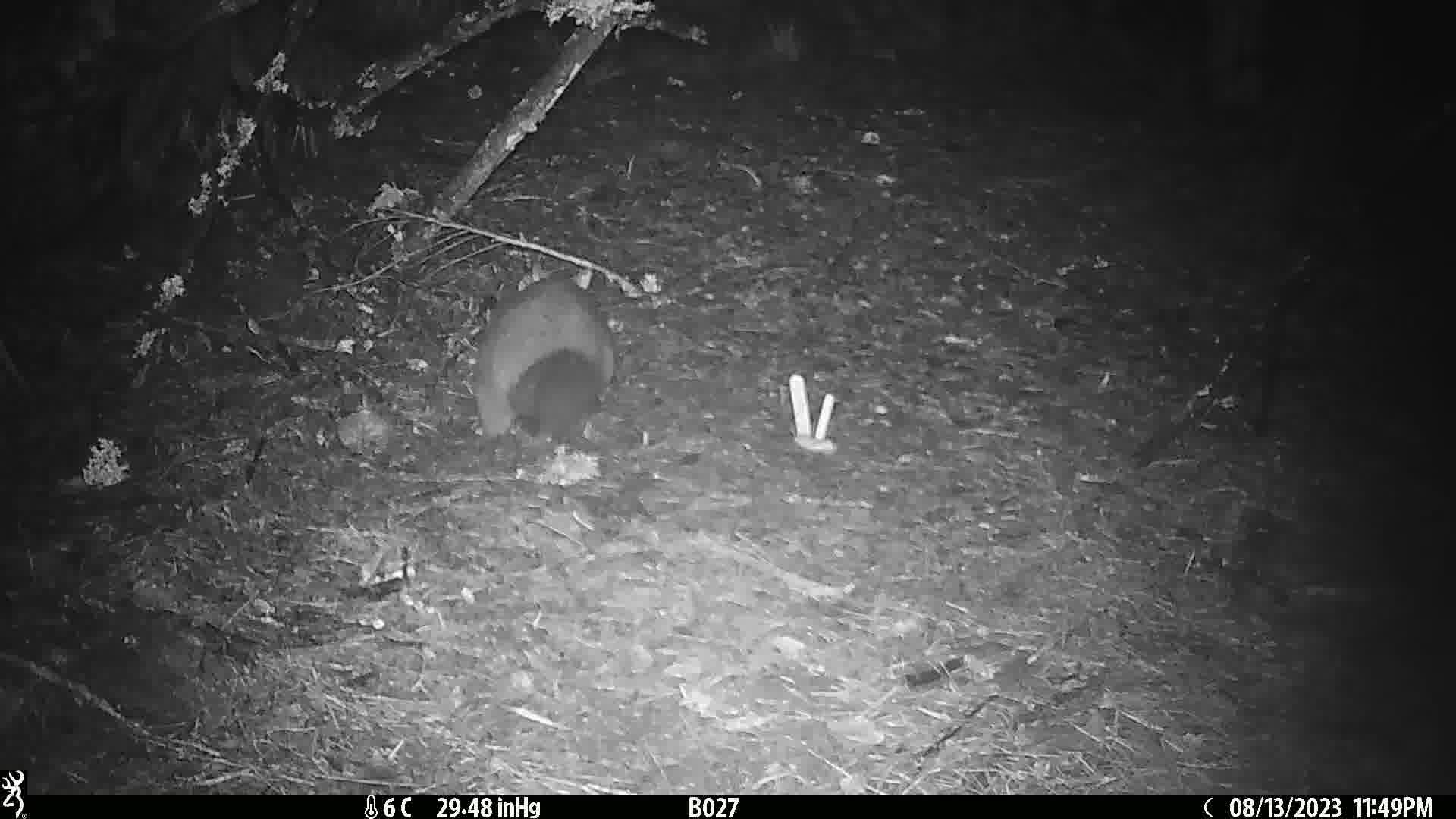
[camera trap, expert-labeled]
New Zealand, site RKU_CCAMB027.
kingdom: Animalia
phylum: Chordata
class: Mammalia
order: Diprotodontia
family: Phalangeridae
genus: Trichosurus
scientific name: Trichosurus vulpecula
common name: common brushtail possum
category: possum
Possum (common brushtail possum) (Trichosurus vulpecula).